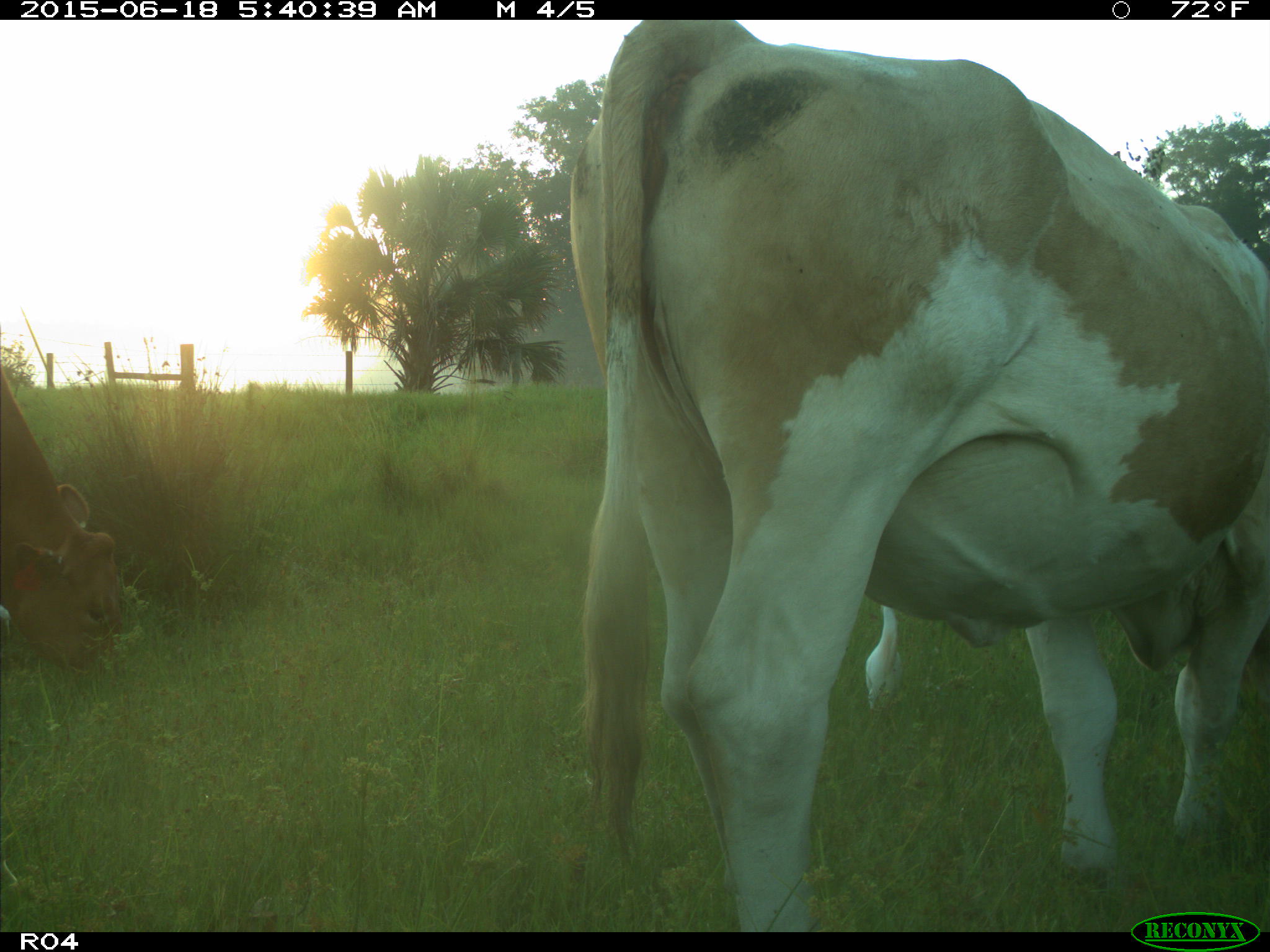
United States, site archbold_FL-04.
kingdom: Animalia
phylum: Chordata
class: Mammalia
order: Artiodactyla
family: Bovidae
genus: Bos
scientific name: Bos taurus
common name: domestic cow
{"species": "Bos taurus (domestic cow)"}